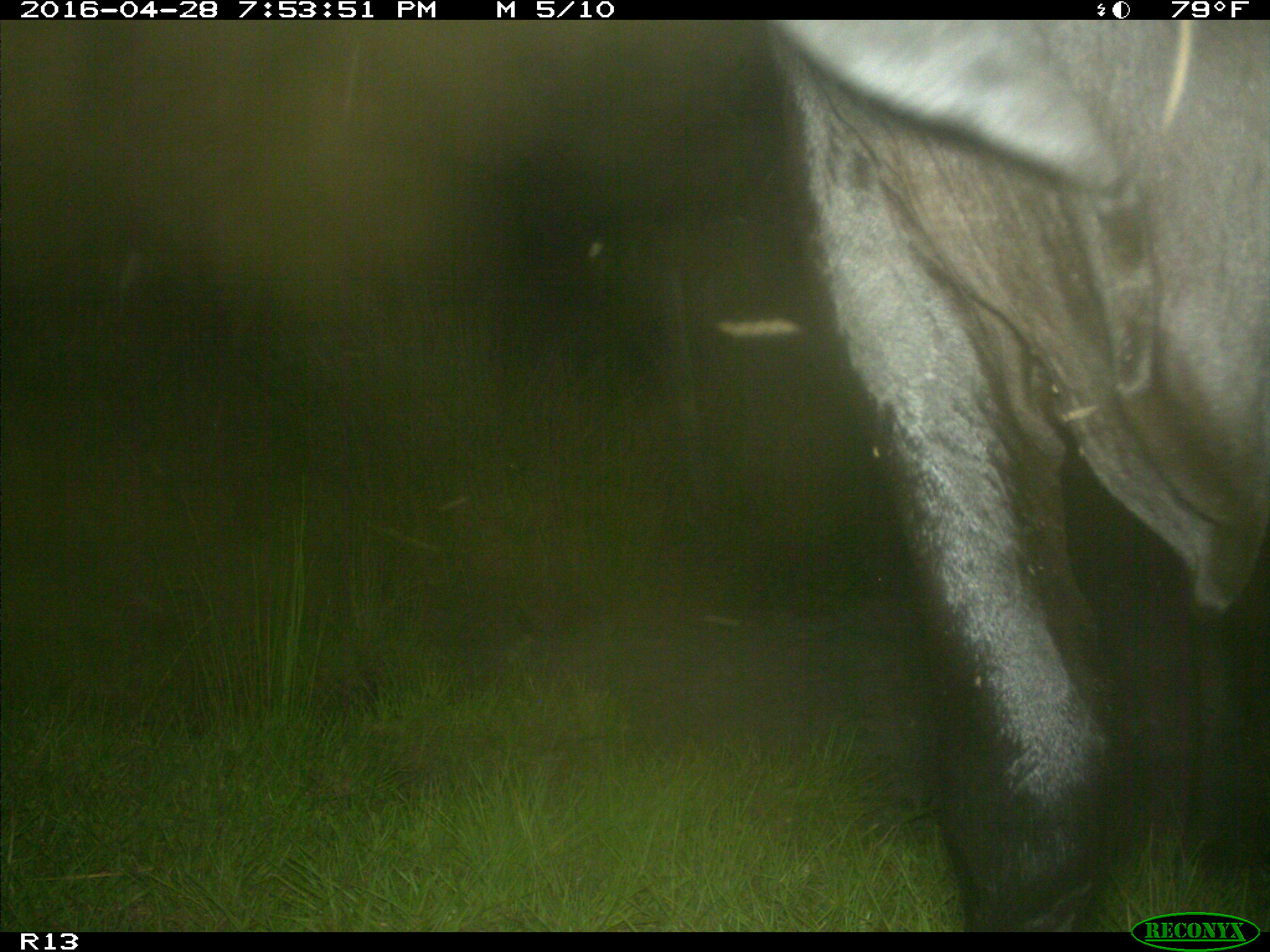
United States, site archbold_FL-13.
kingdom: Animalia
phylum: Chordata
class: Mammalia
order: Artiodactyla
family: Bovidae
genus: Bos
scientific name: Bos taurus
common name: domestic cow